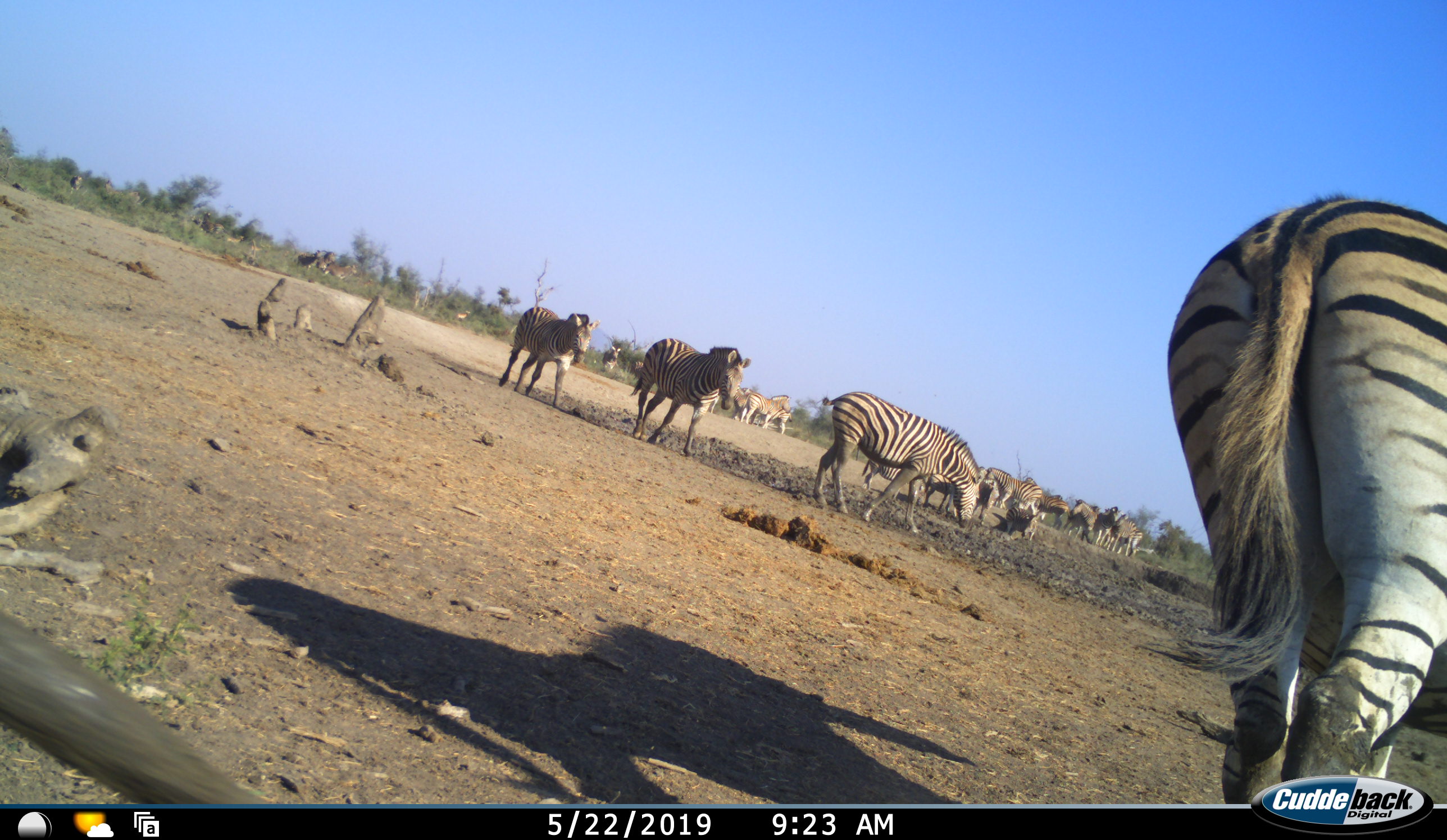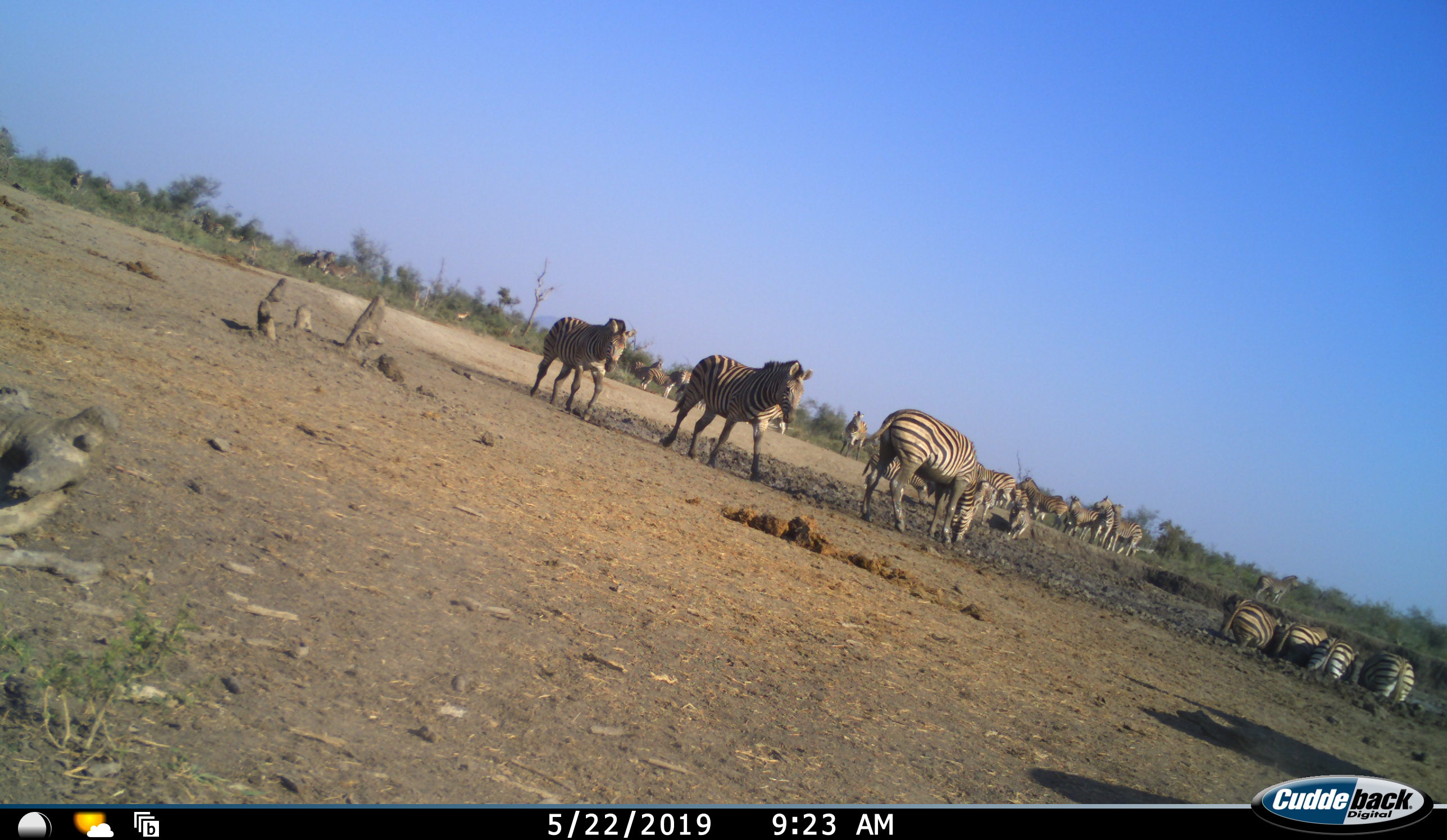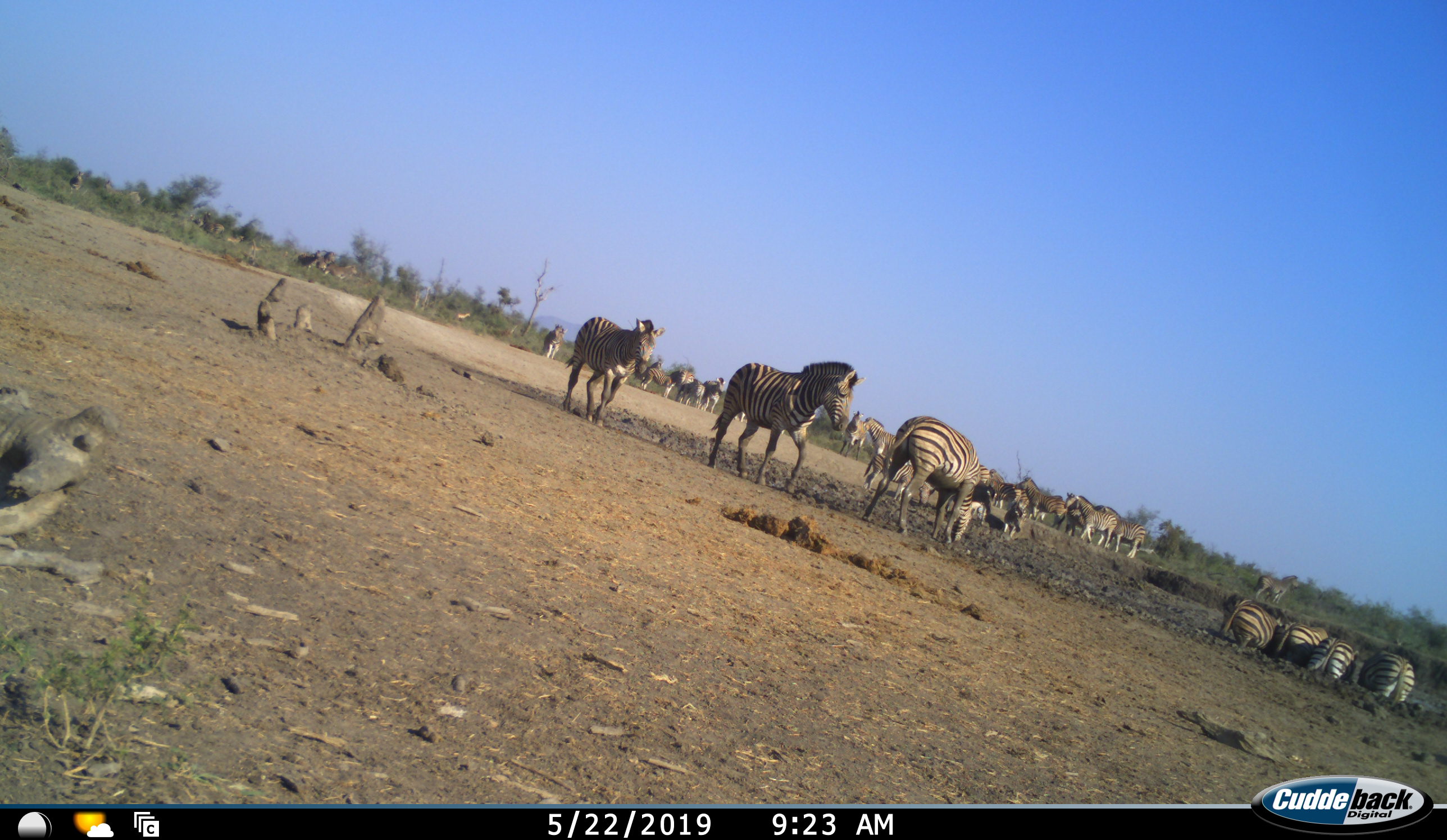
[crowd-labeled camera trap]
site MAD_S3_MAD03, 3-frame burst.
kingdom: Animalia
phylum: Chordata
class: Mammalia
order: Perissodactyla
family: Equidae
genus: Equus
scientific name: Equus quagga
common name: plains zebra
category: zebraplains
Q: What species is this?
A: Zebraplains (plains zebra) (Equus quagga).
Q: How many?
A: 11-50.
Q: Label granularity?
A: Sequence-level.